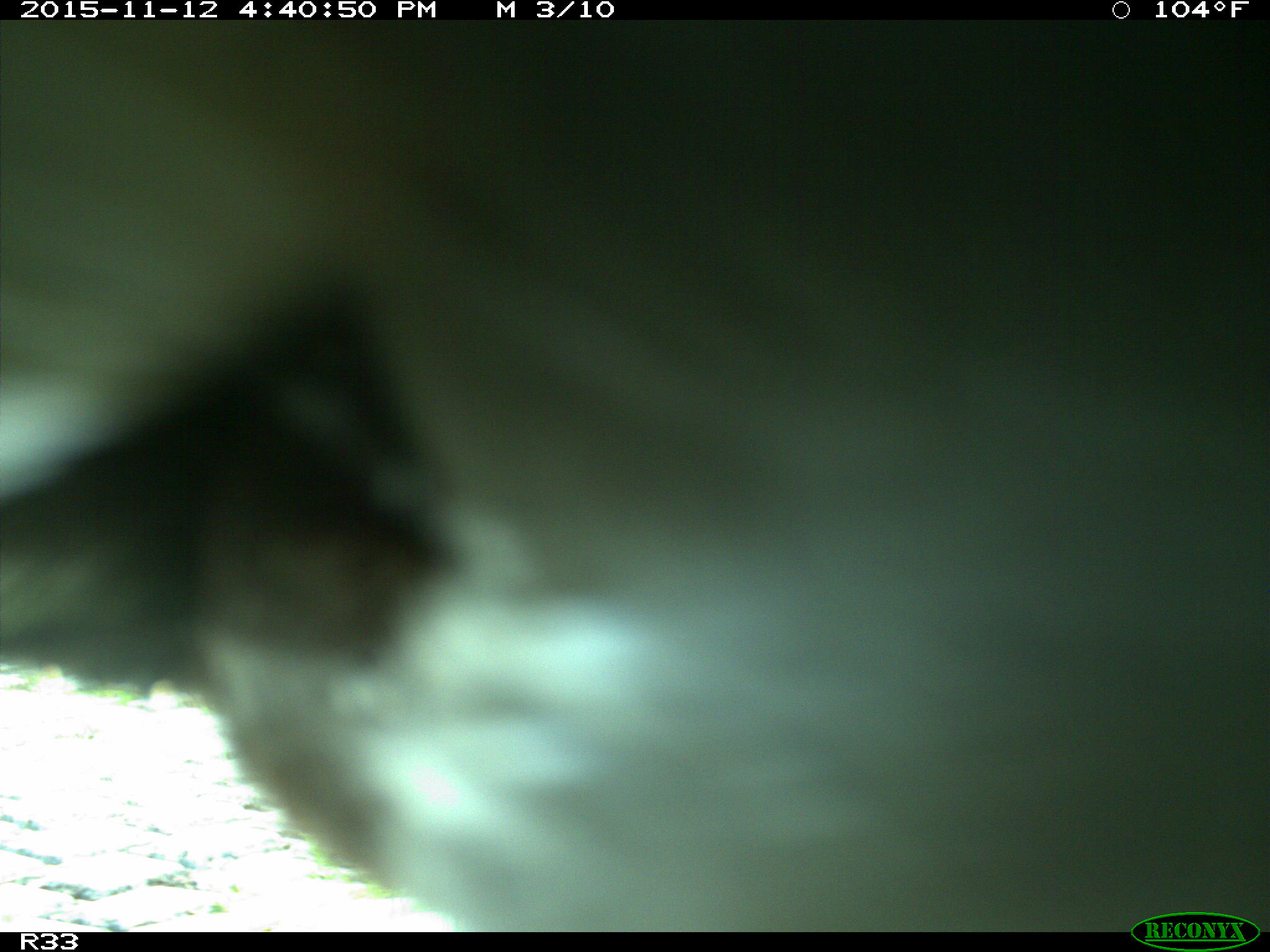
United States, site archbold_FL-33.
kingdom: Animalia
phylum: Chordata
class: Mammalia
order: Artiodactyla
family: Bovidae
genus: Bos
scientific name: Bos taurus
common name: domestic cow